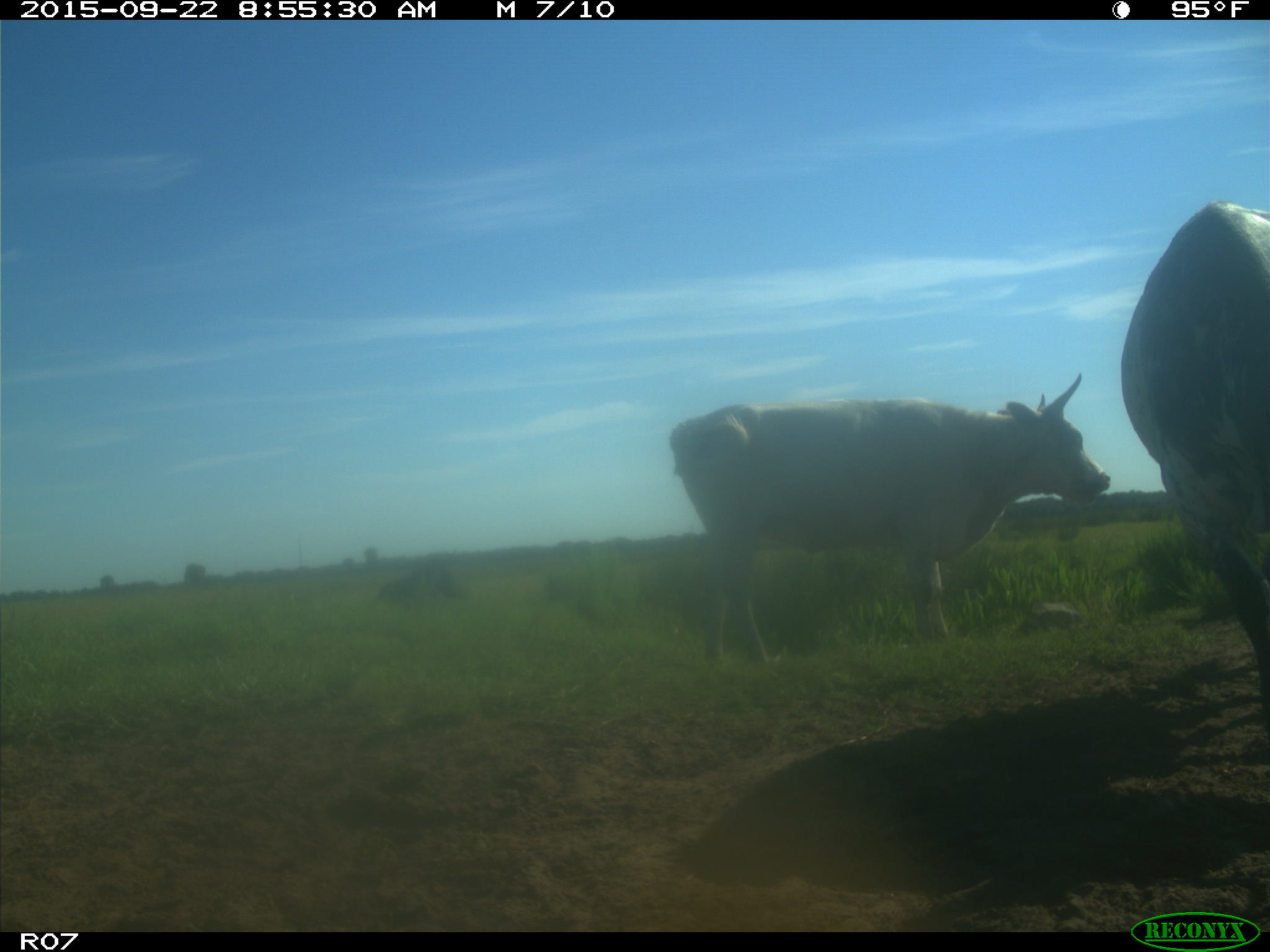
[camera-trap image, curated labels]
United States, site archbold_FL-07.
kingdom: Animalia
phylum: Chordata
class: Mammalia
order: Artiodactyla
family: Bovidae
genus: Bos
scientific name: Bos taurus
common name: domestic cow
Bos taurus (domestic cow).